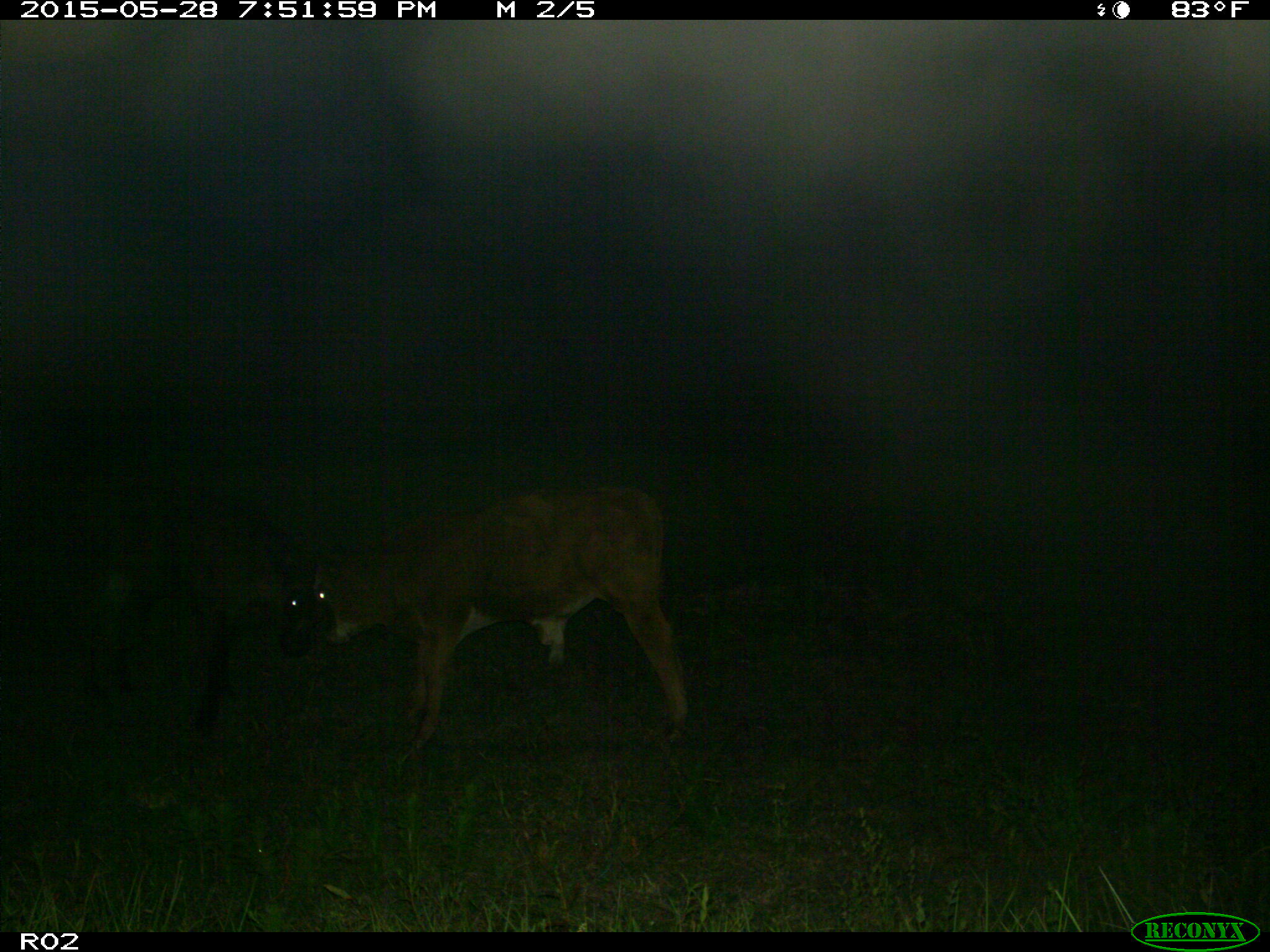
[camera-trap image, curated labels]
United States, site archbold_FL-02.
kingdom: Animalia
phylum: Chordata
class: Mammalia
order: Artiodactyla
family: Bovidae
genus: Bos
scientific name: Bos taurus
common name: domestic cow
Bos taurus (domestic cow).